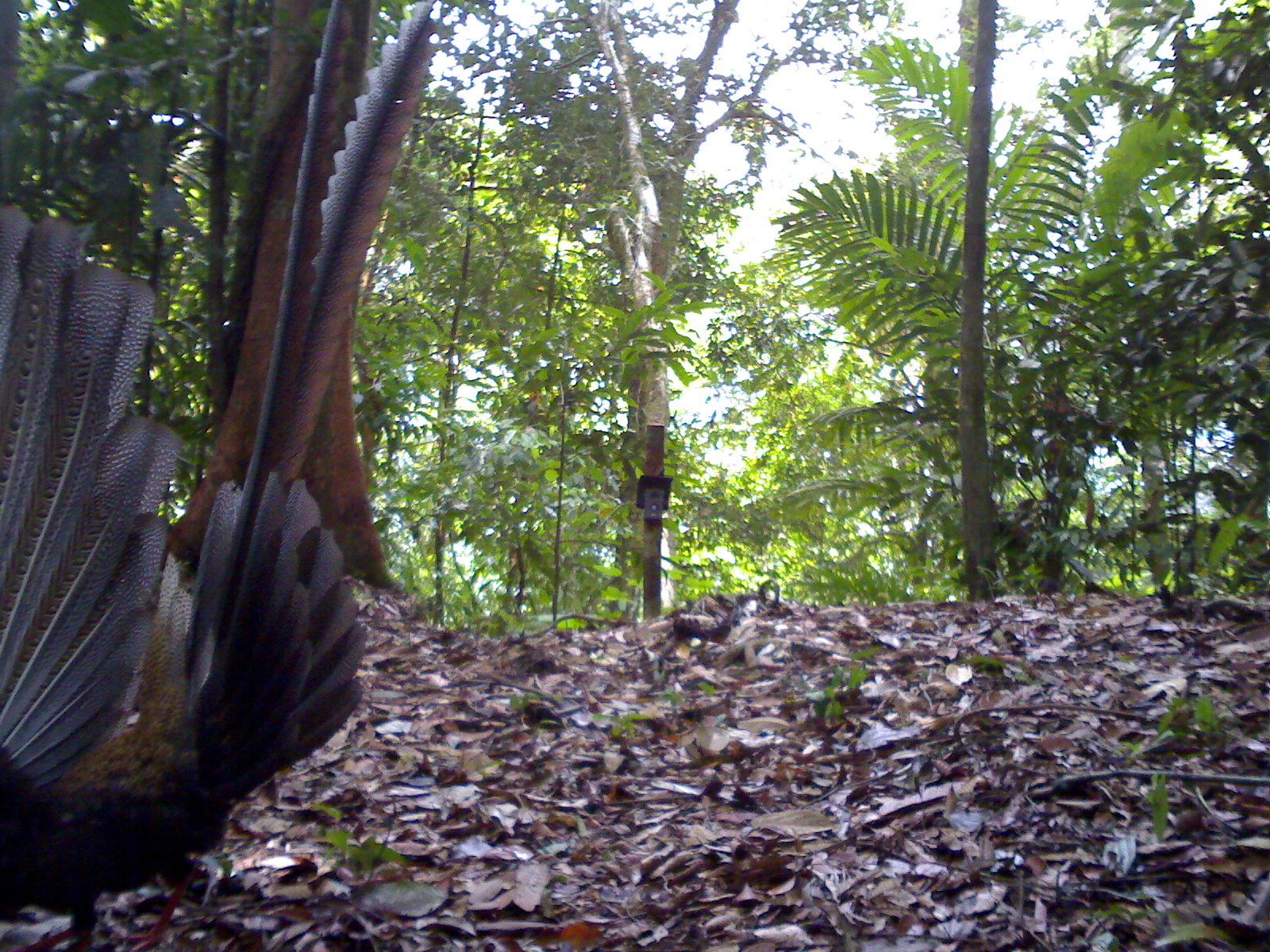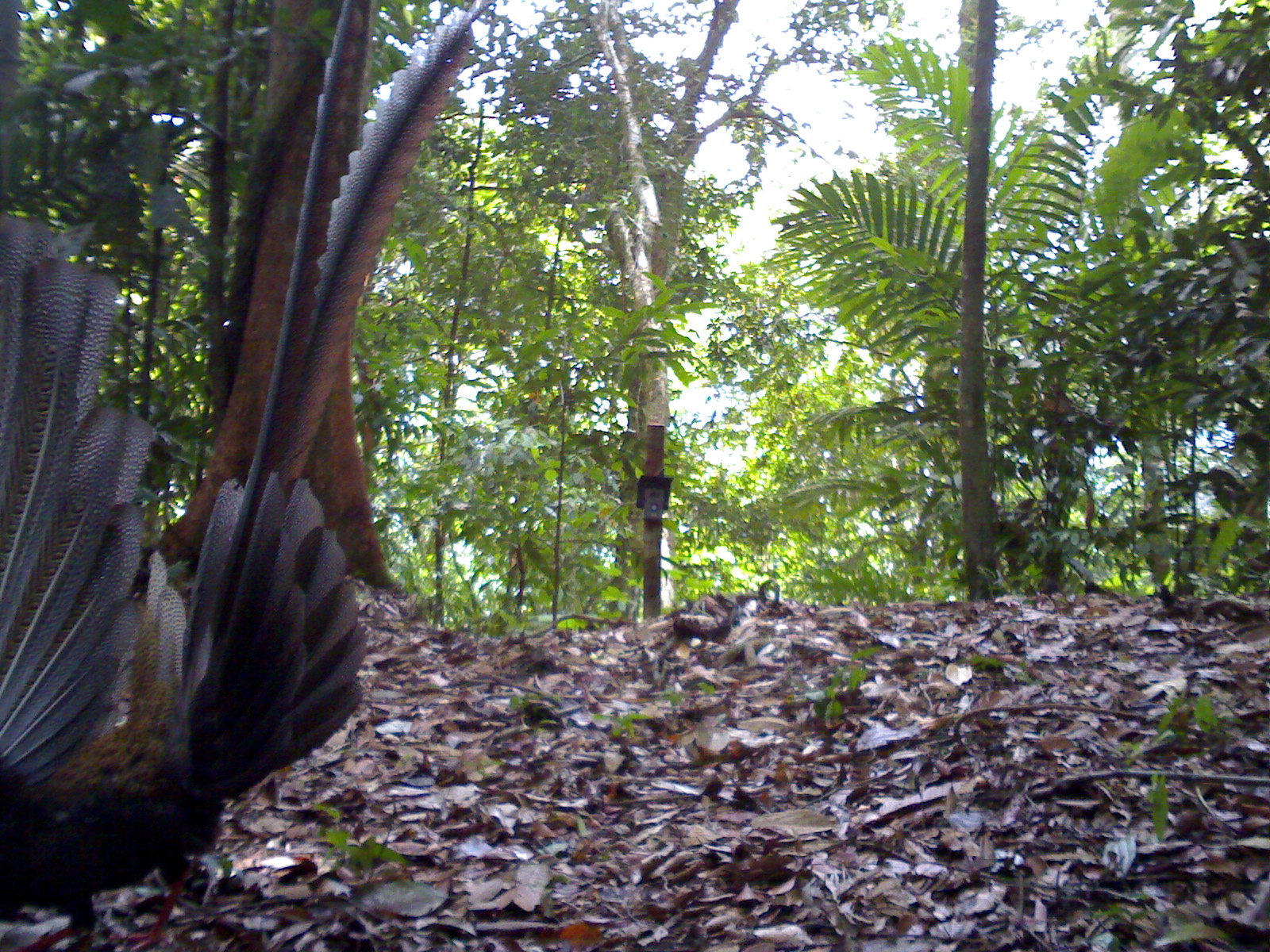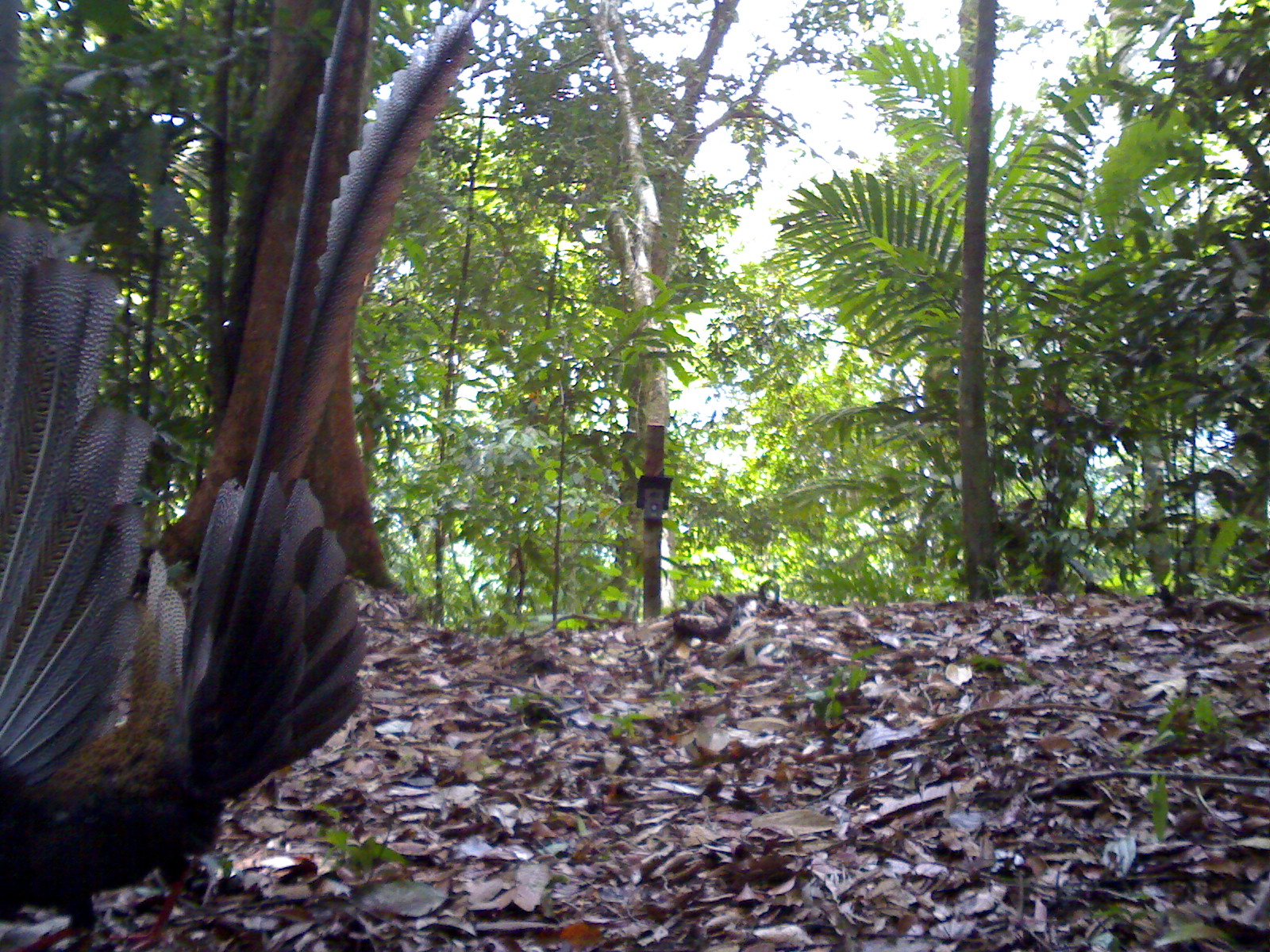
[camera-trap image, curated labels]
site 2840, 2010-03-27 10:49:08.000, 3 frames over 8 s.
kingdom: Animalia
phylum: Chordata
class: Aves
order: Galliformes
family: Phasianidae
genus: Argusianus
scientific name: Argusianus argus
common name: great argus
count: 1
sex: female